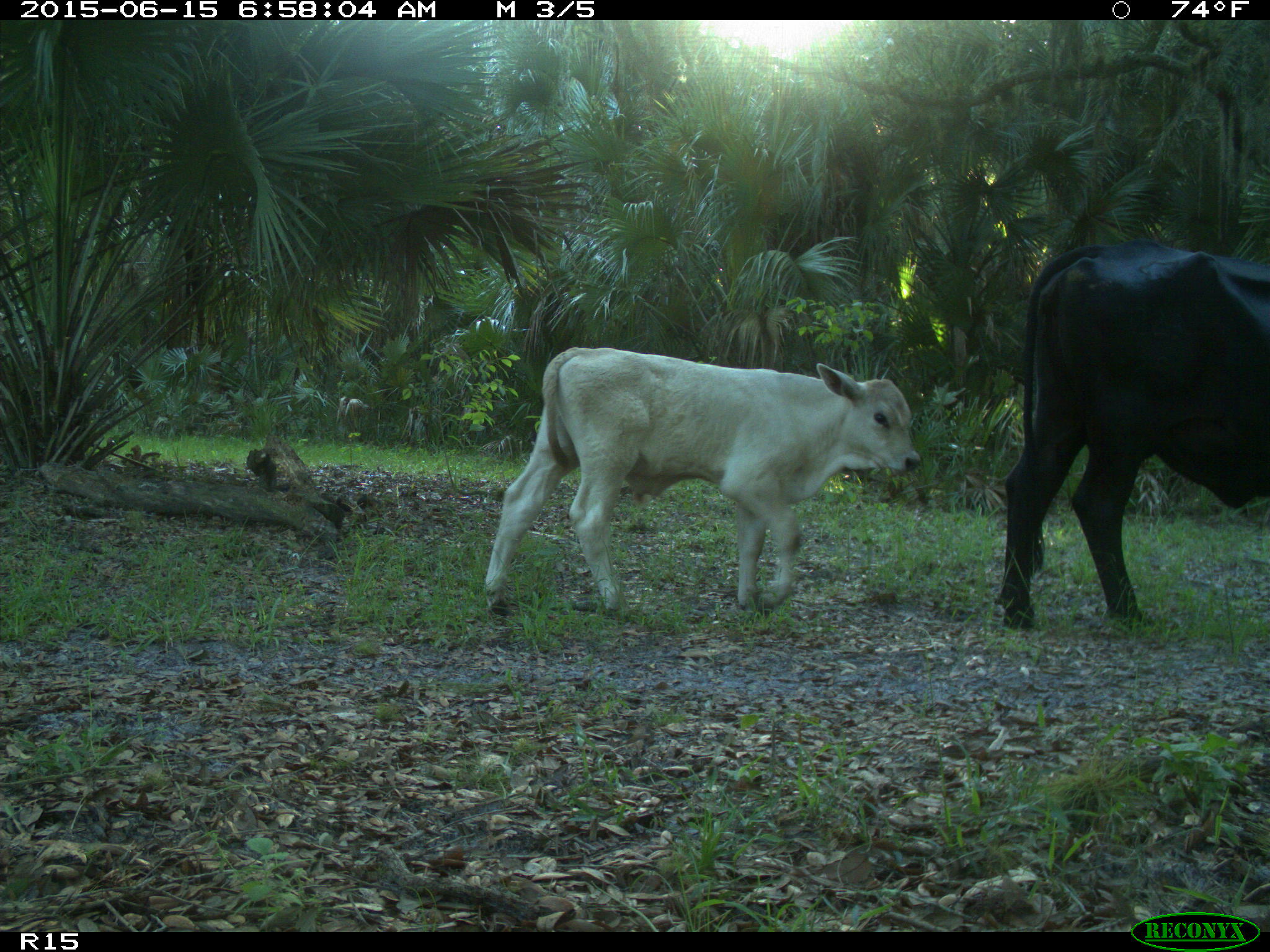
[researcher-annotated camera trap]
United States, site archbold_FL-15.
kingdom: Animalia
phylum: Chordata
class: Mammalia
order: Artiodactyla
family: Bovidae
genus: Bos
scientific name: Bos taurus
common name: domestic cow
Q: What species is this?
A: Bos taurus (domestic cow).